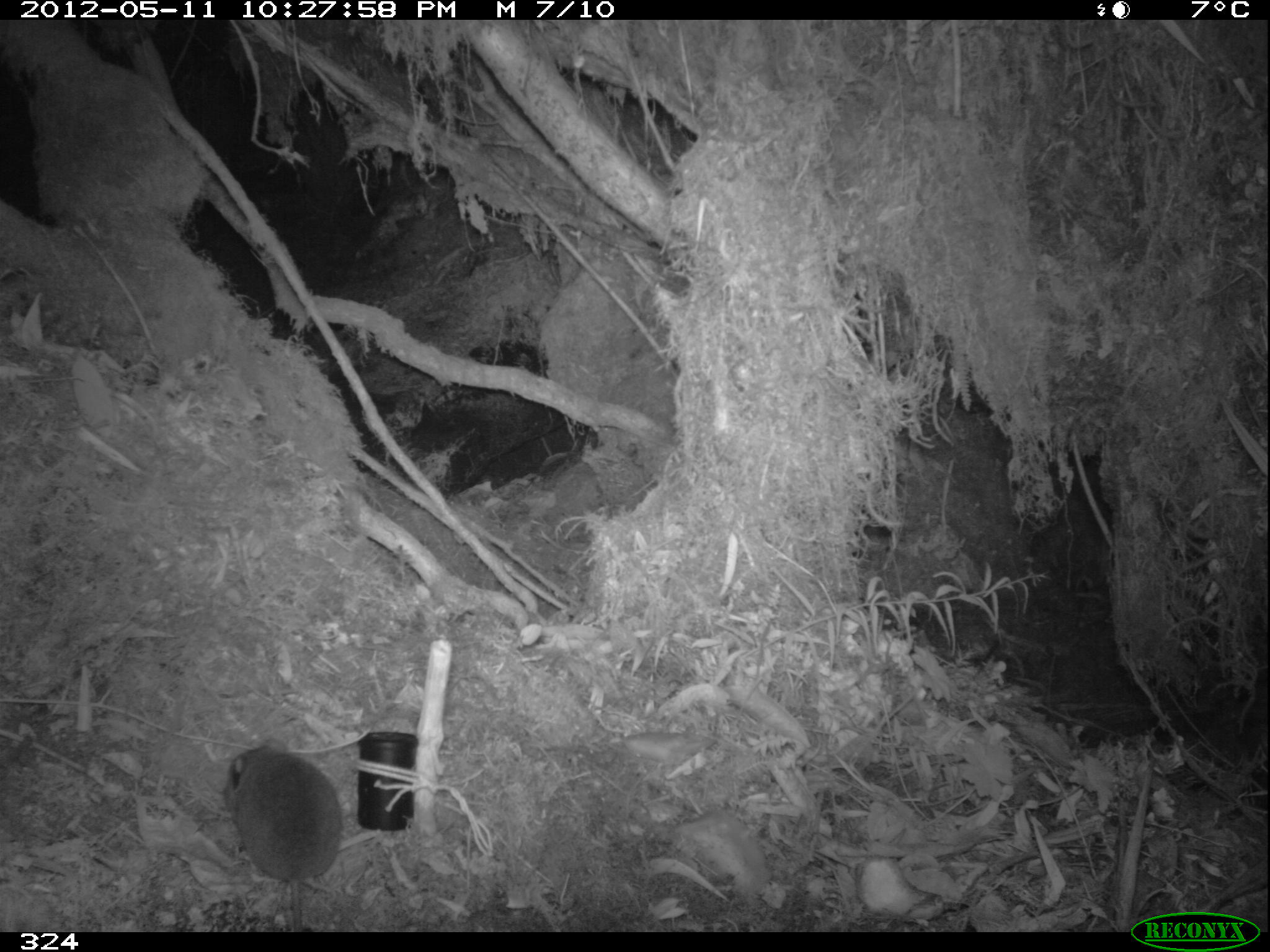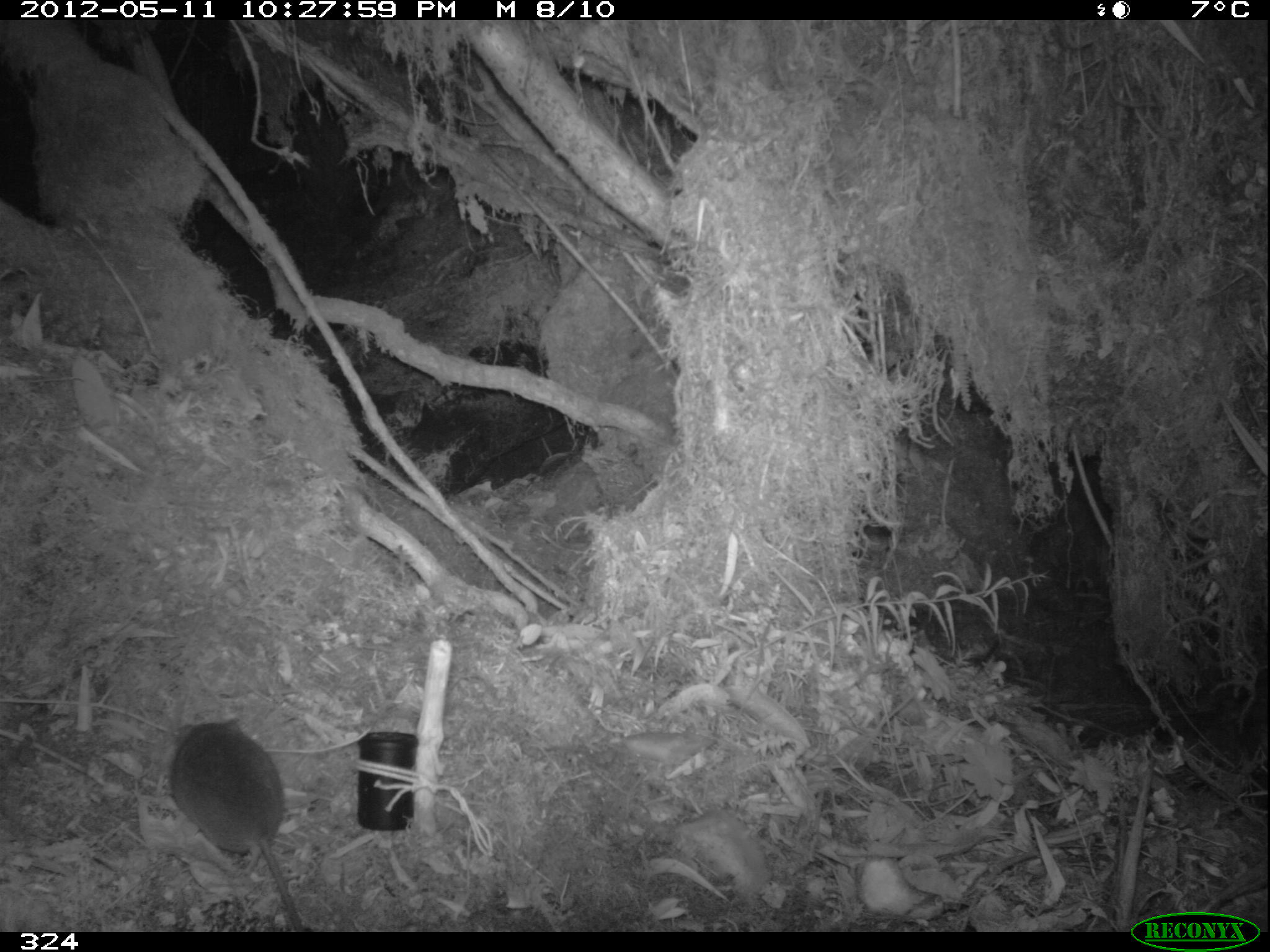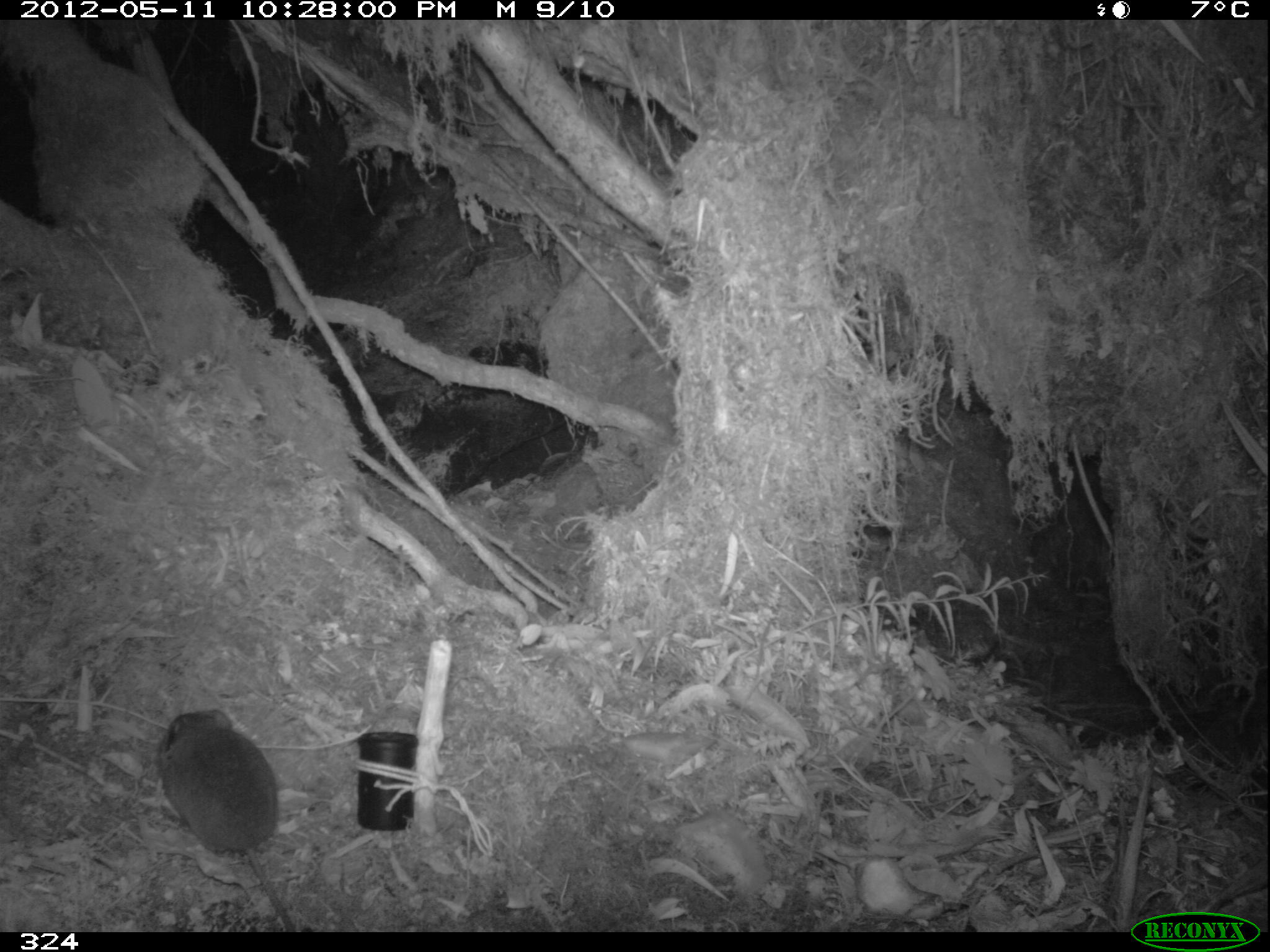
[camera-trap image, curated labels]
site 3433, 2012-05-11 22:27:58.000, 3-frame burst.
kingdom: Animalia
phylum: Chordata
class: Mammalia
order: Rodentia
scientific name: Rodentia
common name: rodents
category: unknown rodent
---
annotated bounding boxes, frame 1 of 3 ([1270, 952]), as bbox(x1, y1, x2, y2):
unknown rodent: bbox(224, 738, 341, 931)